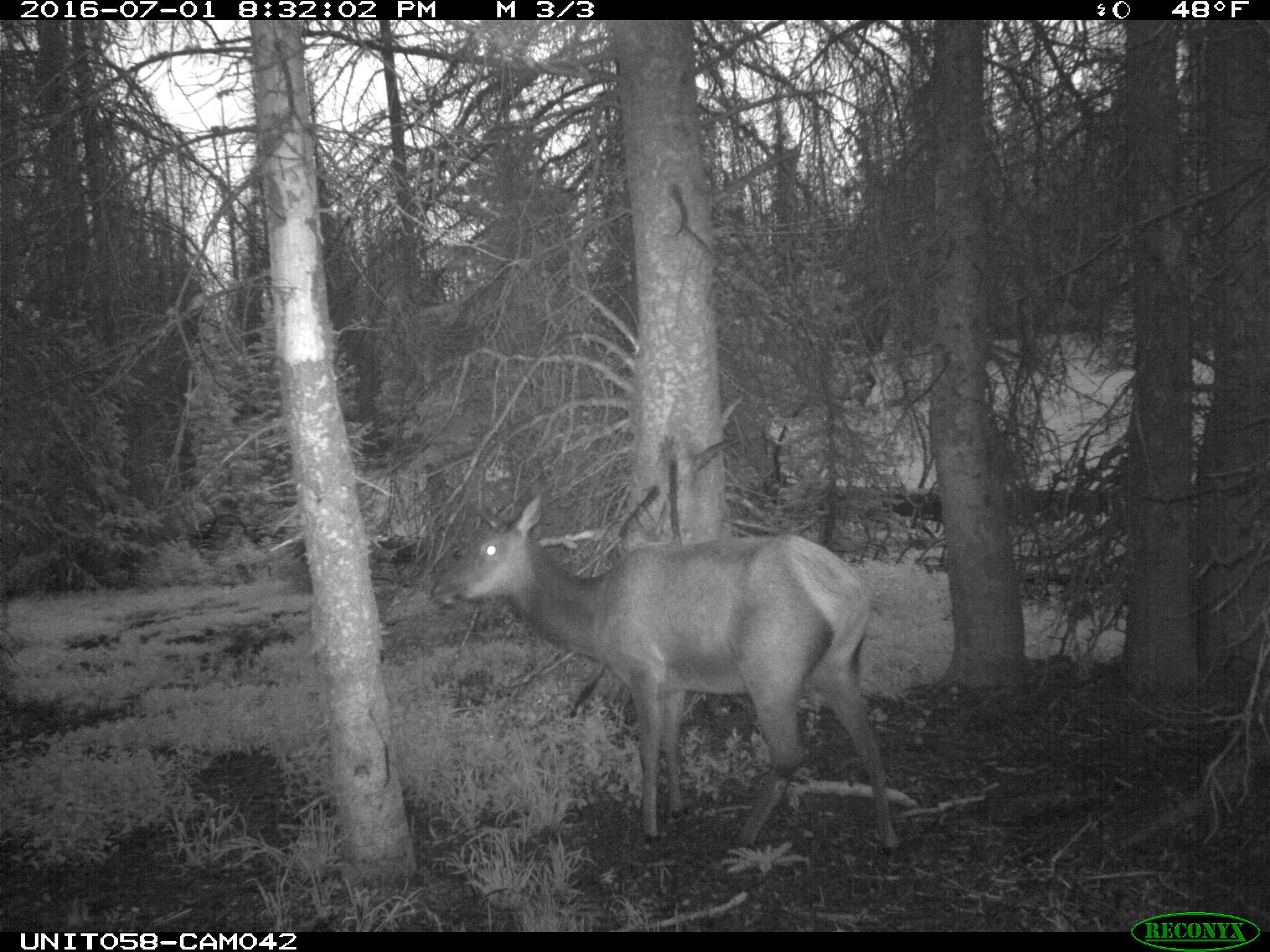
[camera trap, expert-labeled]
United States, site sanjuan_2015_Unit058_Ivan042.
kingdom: Animalia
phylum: Chordata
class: Mammalia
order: Artiodactyla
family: Cervidae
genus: Cervus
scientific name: Cervus elaphus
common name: red deer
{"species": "Cervus elaphus (red deer)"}